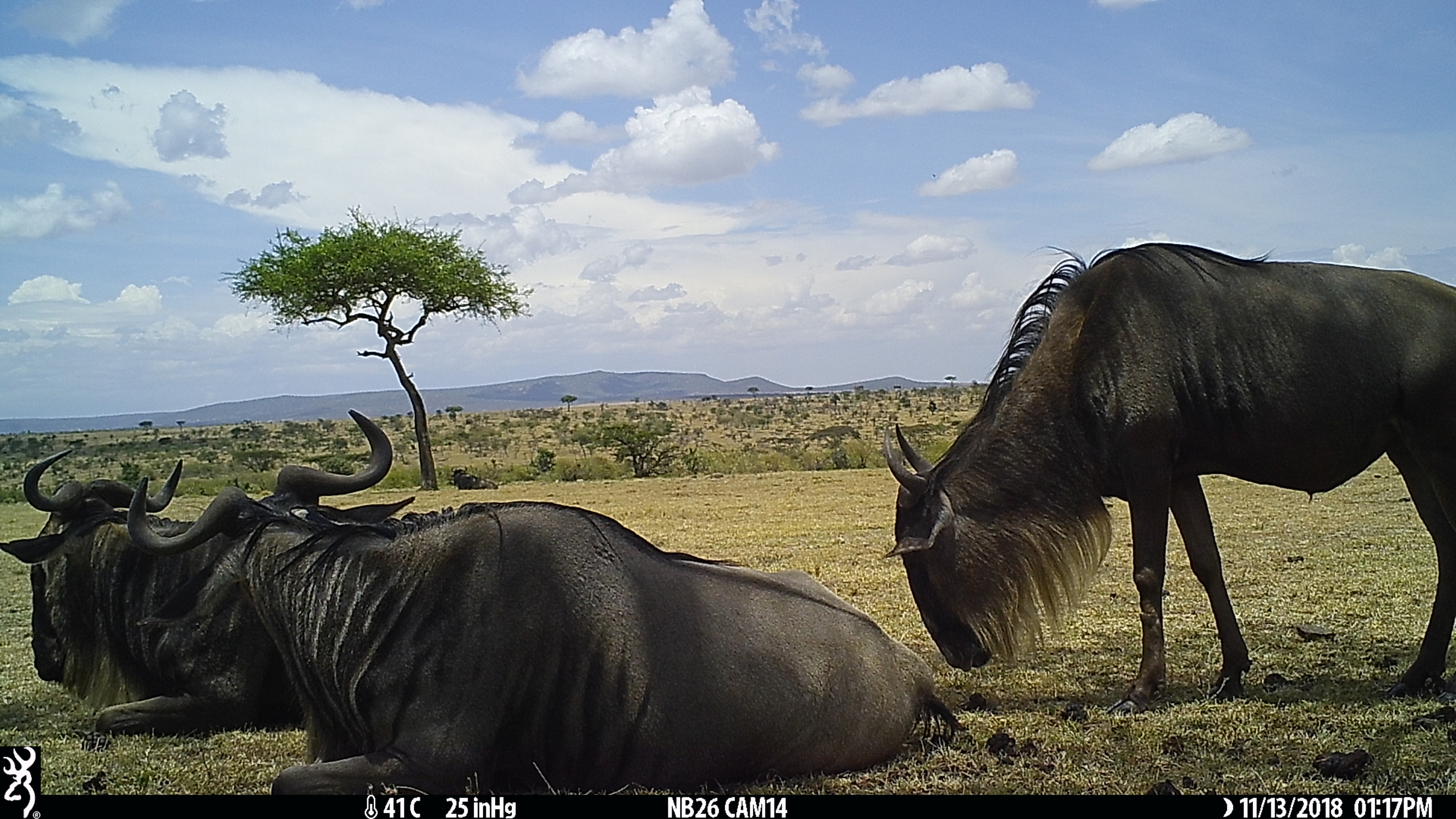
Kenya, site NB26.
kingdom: Animalia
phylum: Chordata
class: Mammalia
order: Artiodactyla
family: Bovidae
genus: Connochaetes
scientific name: Connochaetes taurinus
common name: blue wildebeest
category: wildebeest